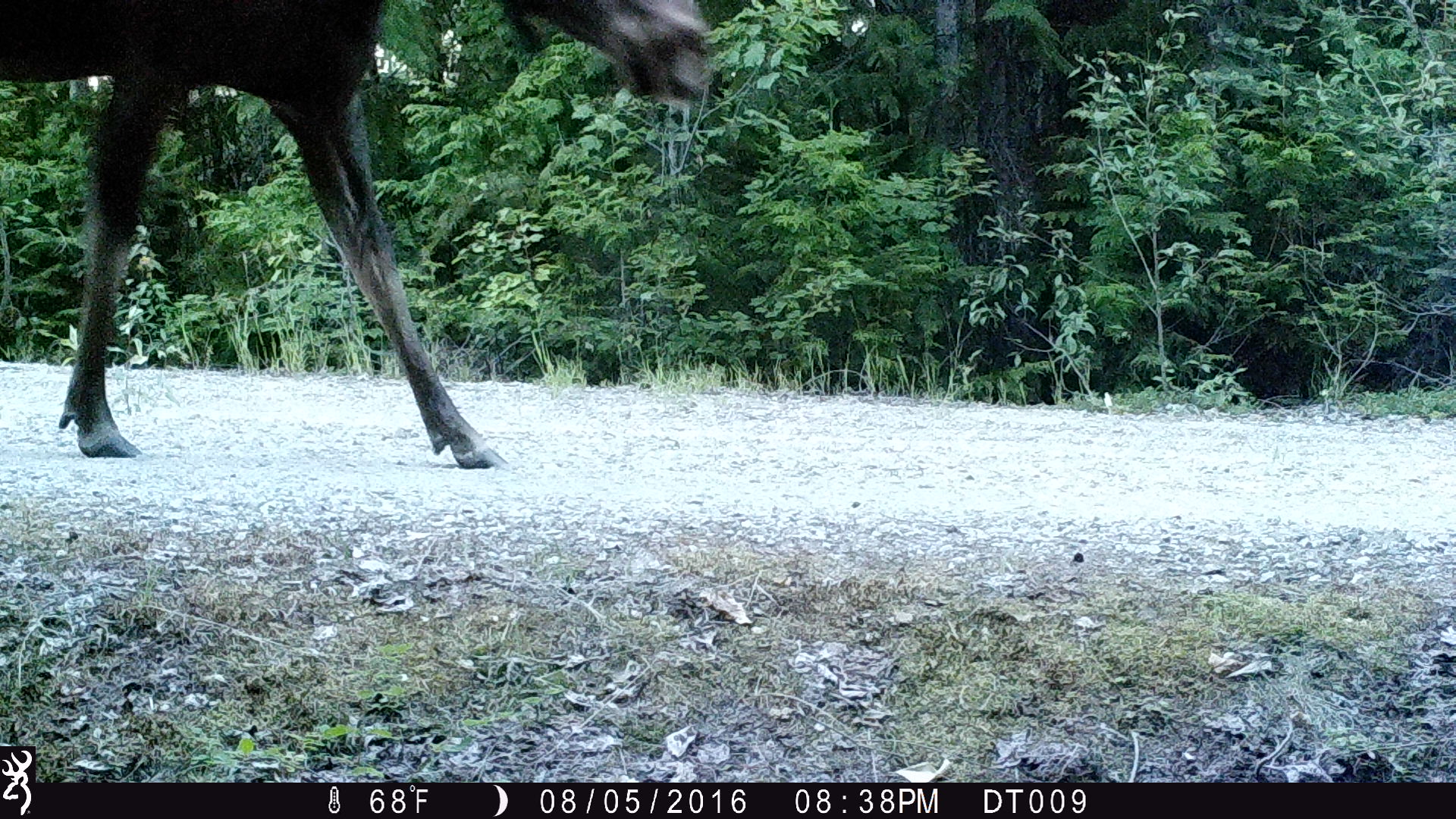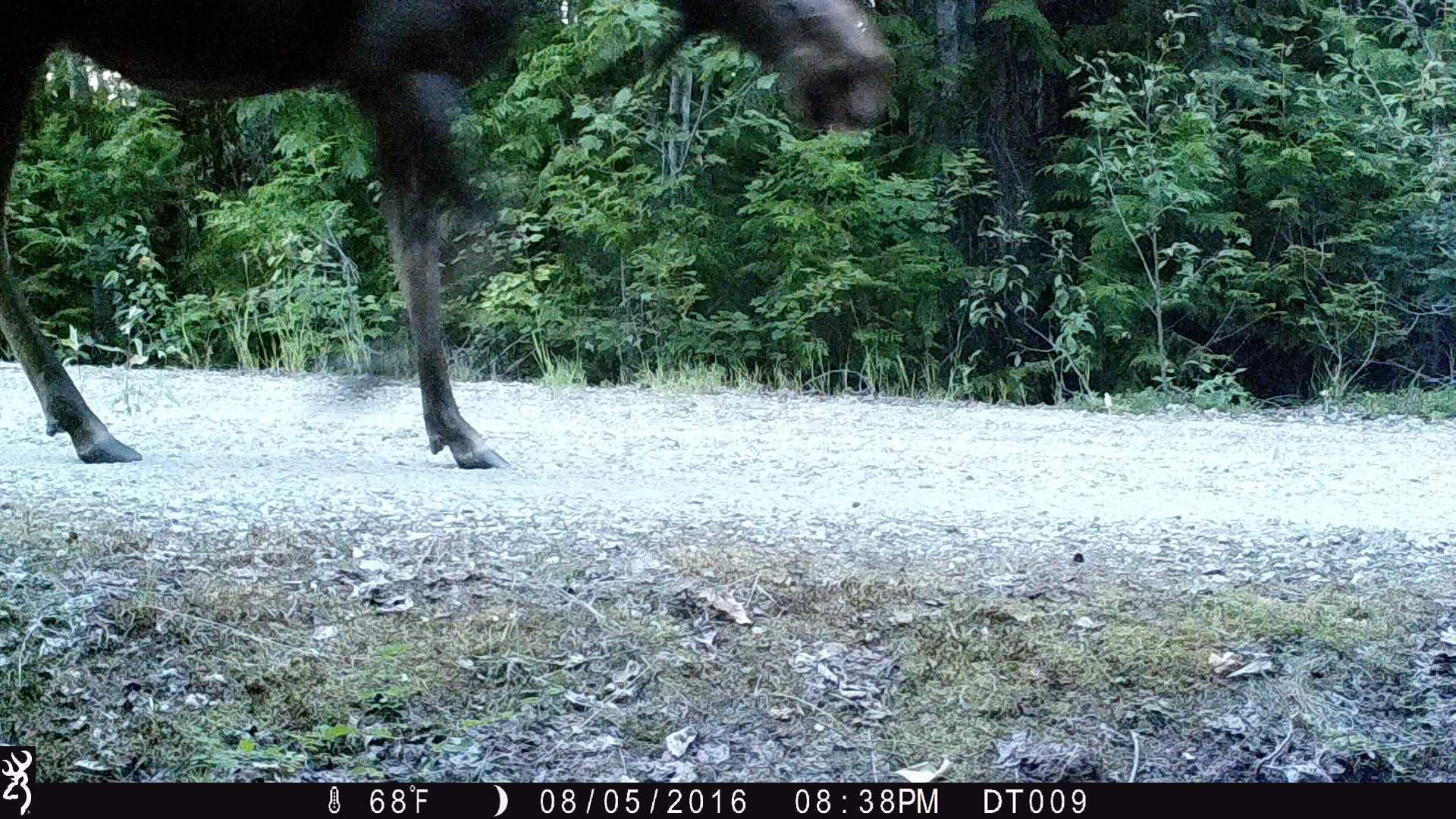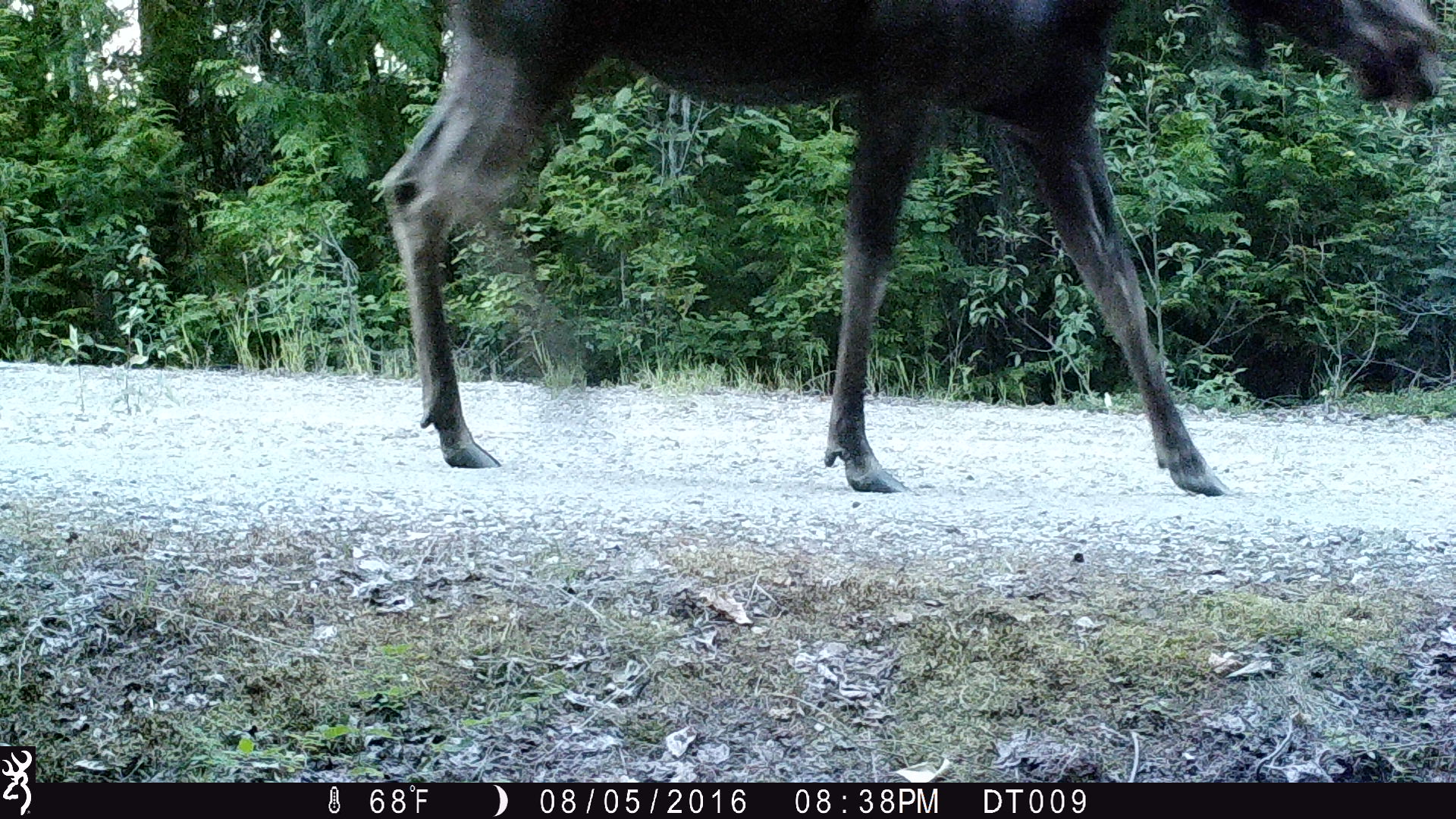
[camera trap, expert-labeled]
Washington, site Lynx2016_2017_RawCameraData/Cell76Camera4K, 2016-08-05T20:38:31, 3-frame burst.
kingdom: Animalia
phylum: Chordata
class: Mammalia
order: Artiodactyla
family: Cervidae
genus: Alces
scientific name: Alces alces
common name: moose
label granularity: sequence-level